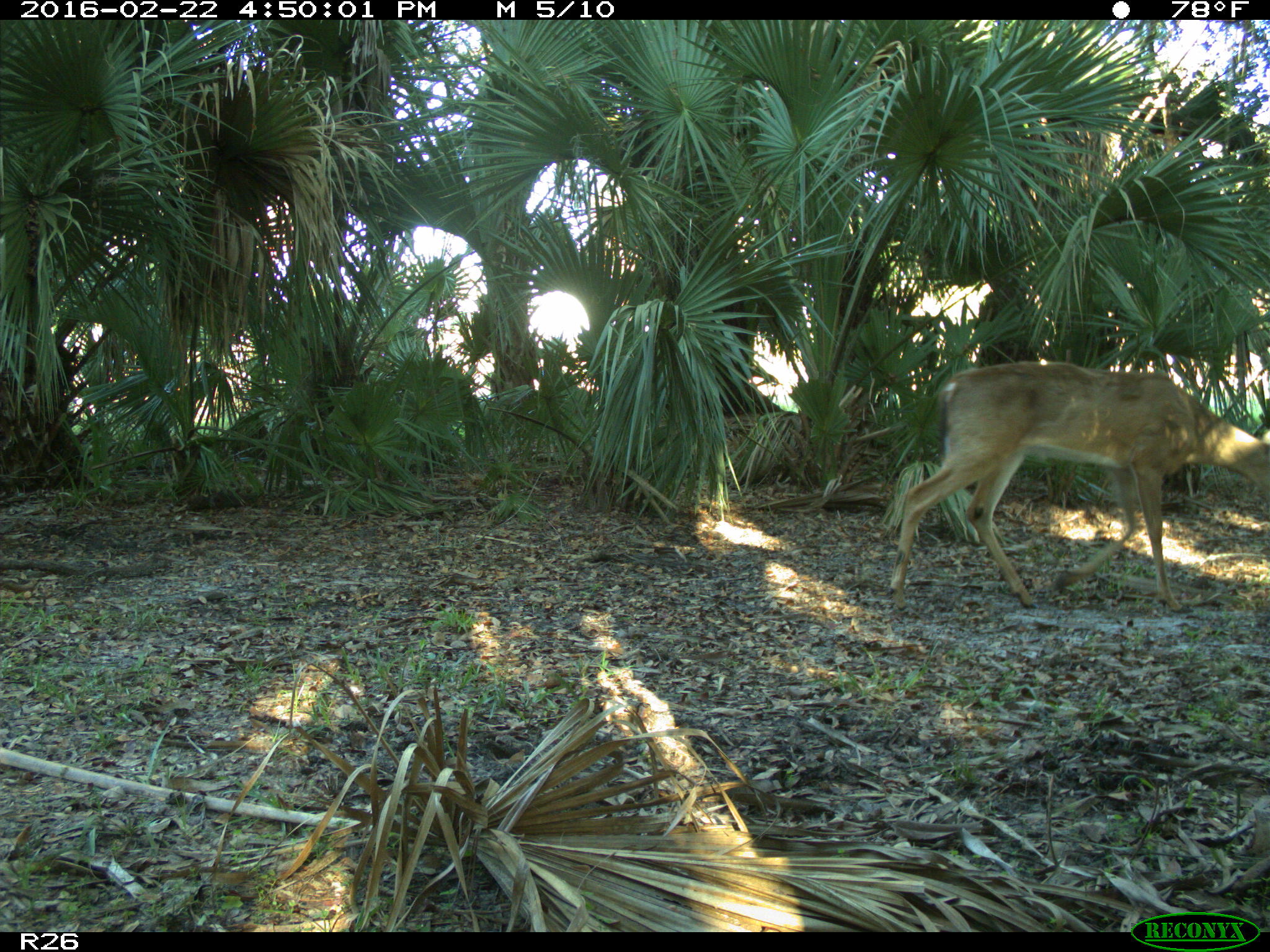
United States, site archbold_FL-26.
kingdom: Animalia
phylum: Chordata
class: Mammalia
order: Artiodactyla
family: Cervidae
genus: Odocoileus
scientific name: Odocoileus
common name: deer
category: unidentified deer